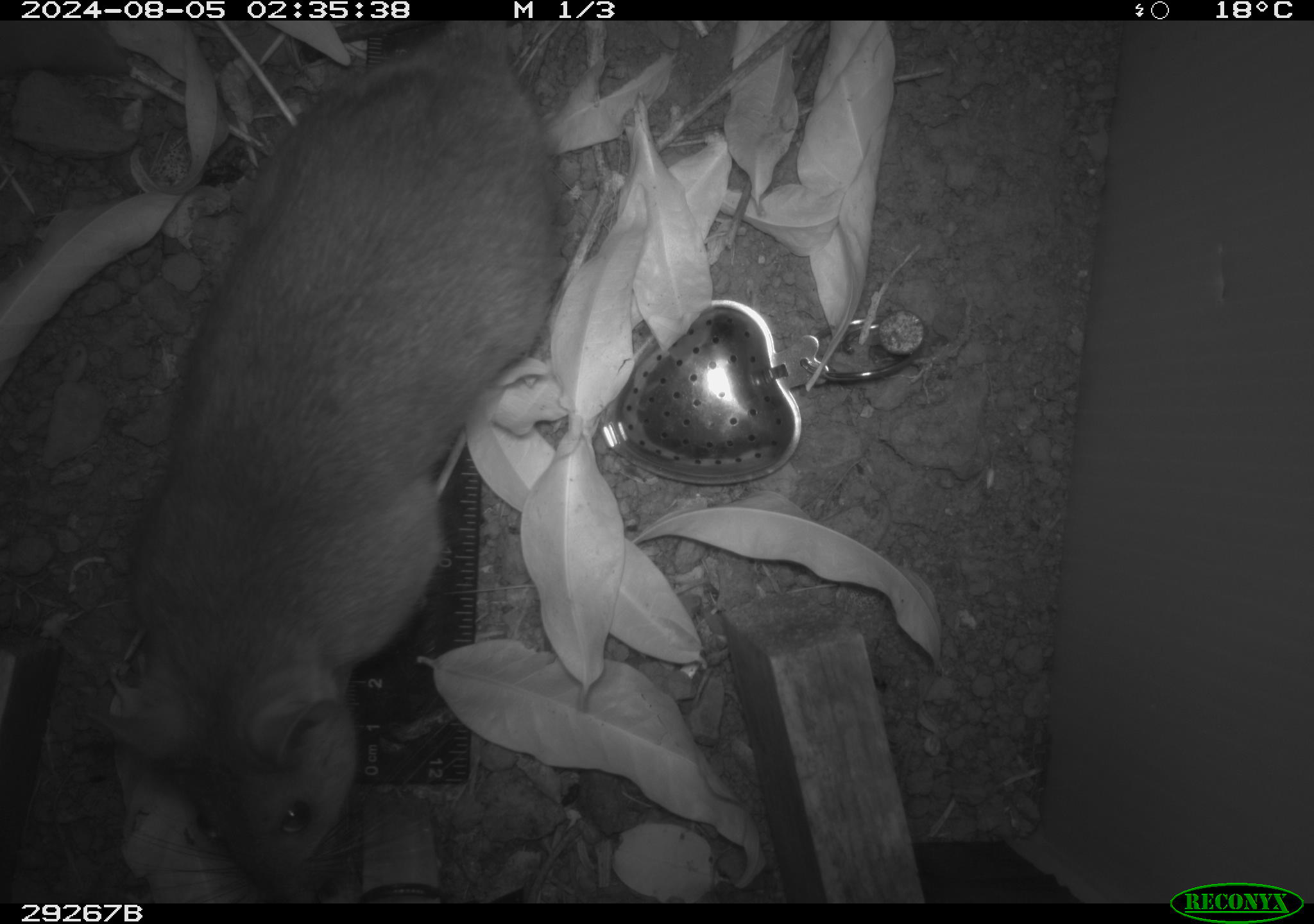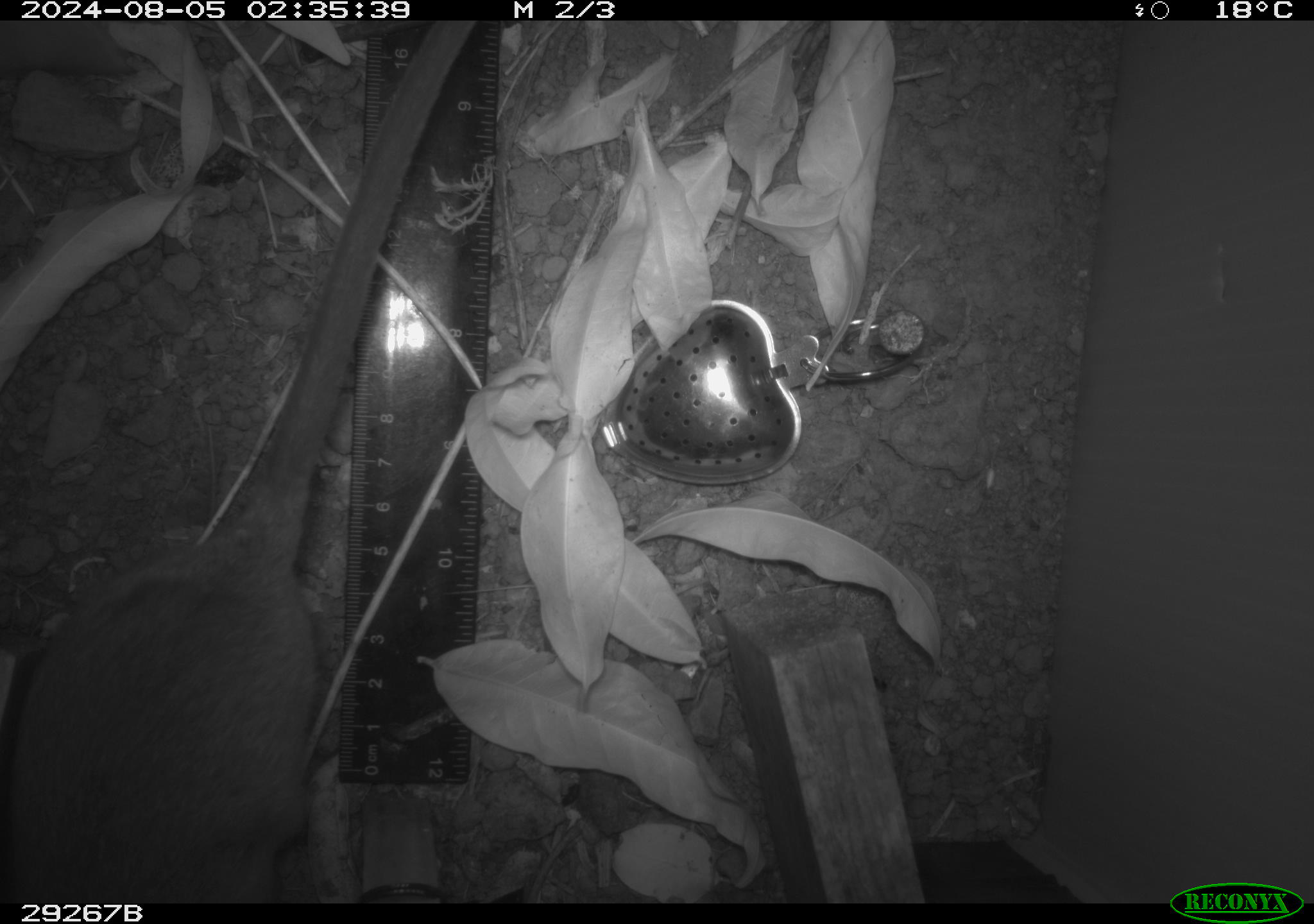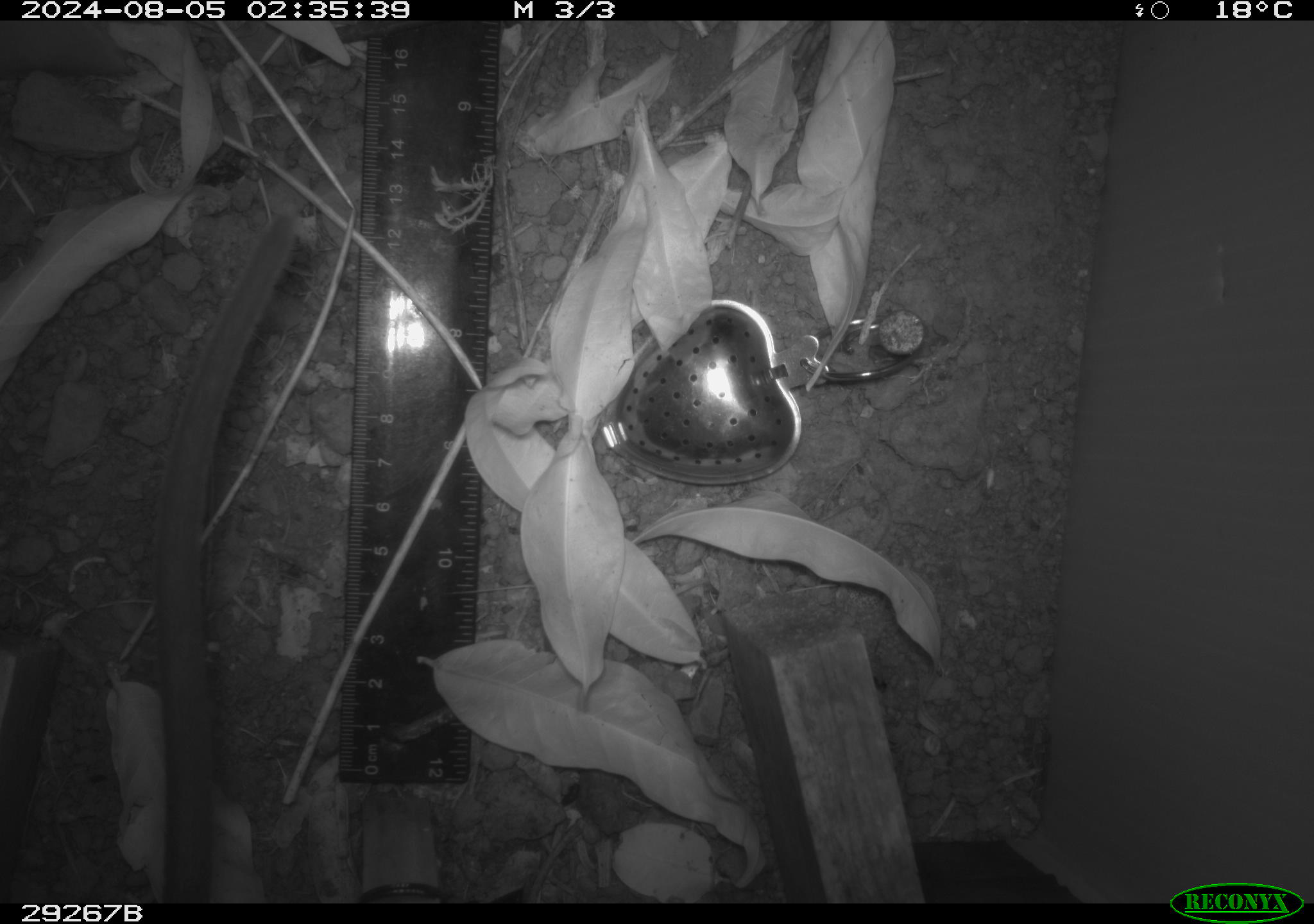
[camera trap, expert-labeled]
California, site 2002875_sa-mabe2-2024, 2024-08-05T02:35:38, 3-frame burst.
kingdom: Animalia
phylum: Chordata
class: Mammalia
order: Rodentia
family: Cricetidae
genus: Neotoma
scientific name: Neotoma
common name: pack rat or woodrat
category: neotoma species